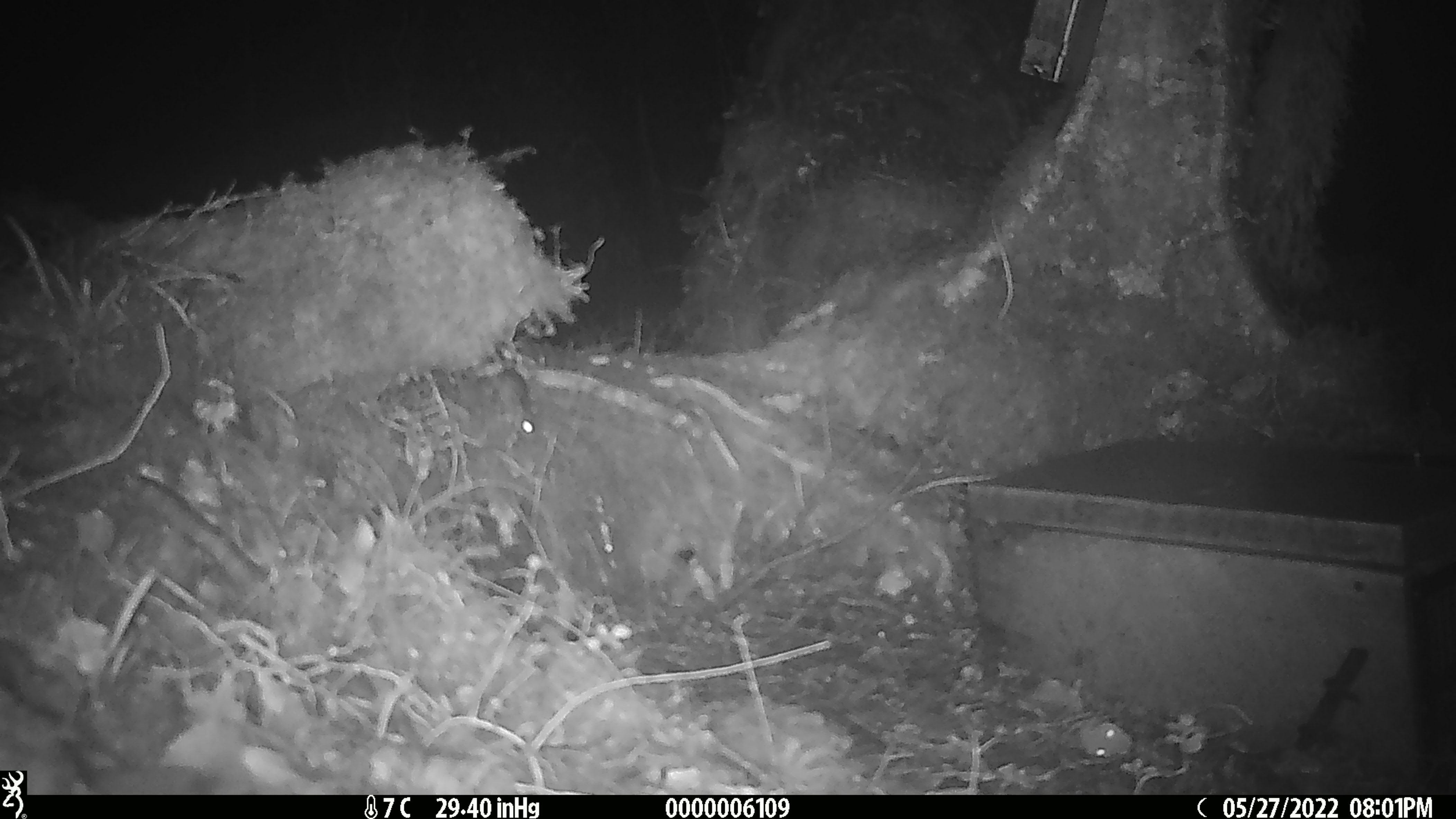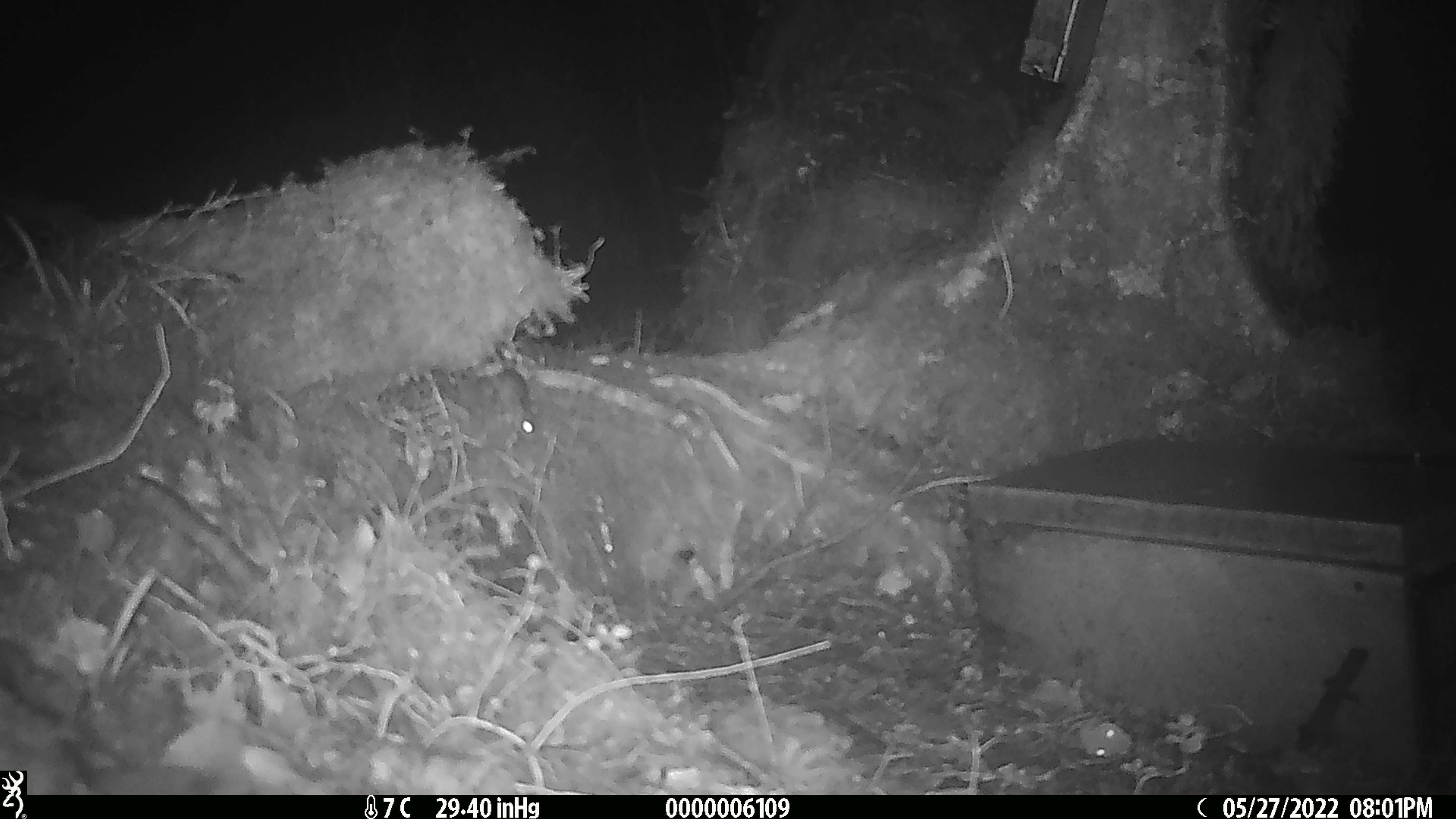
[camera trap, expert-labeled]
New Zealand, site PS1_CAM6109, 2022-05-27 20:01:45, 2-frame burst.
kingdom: Animalia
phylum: Chordata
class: Mammalia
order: Rodentia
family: Muridae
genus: Mus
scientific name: Mus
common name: mouse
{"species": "mouse (Mus)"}